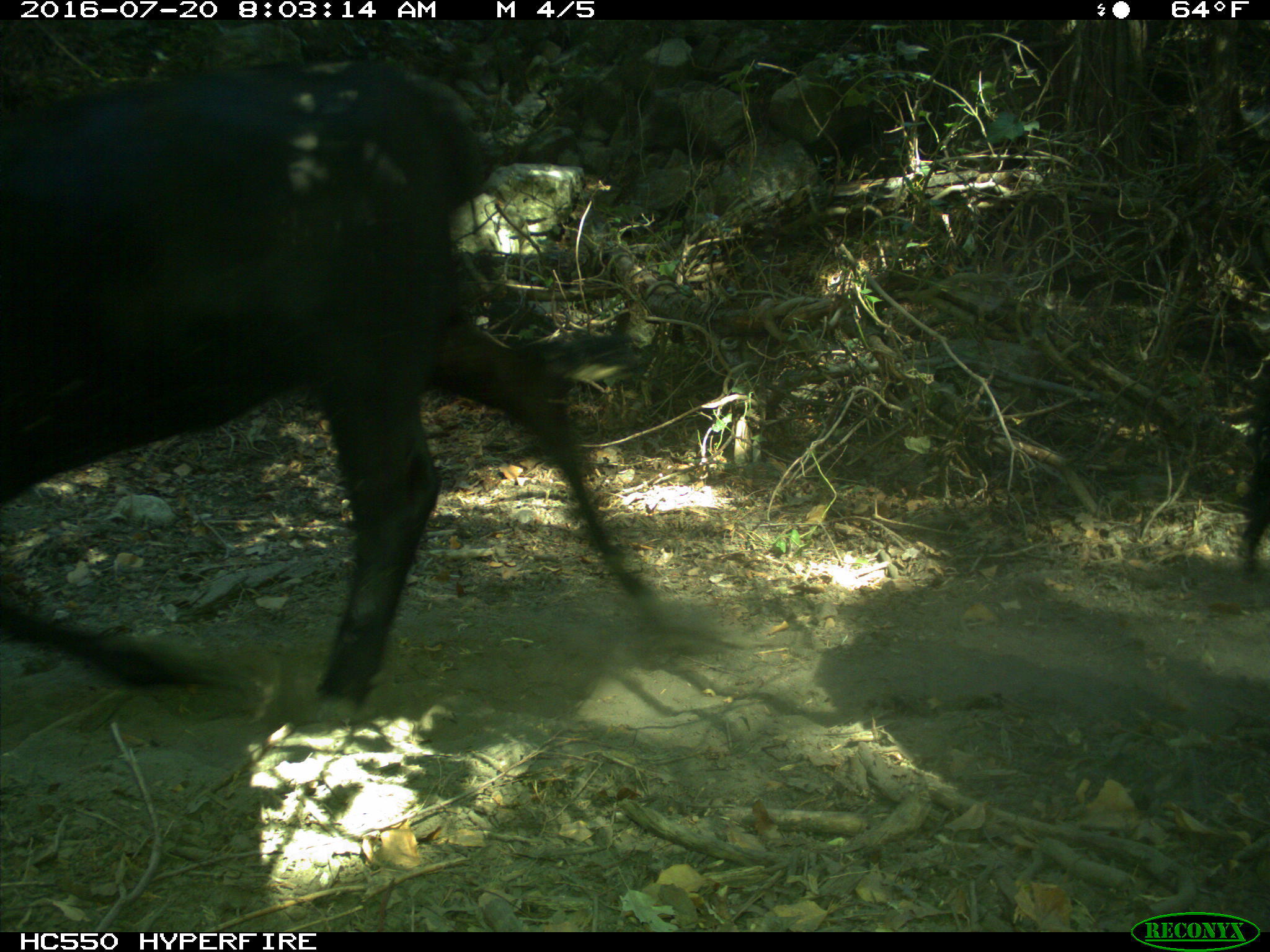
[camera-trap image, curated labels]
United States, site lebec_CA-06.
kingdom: Animalia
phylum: Chordata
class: Mammalia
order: Artiodactyla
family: Bovidae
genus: Bos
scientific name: Bos taurus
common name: domestic cow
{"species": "Bos taurus (domestic cow)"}